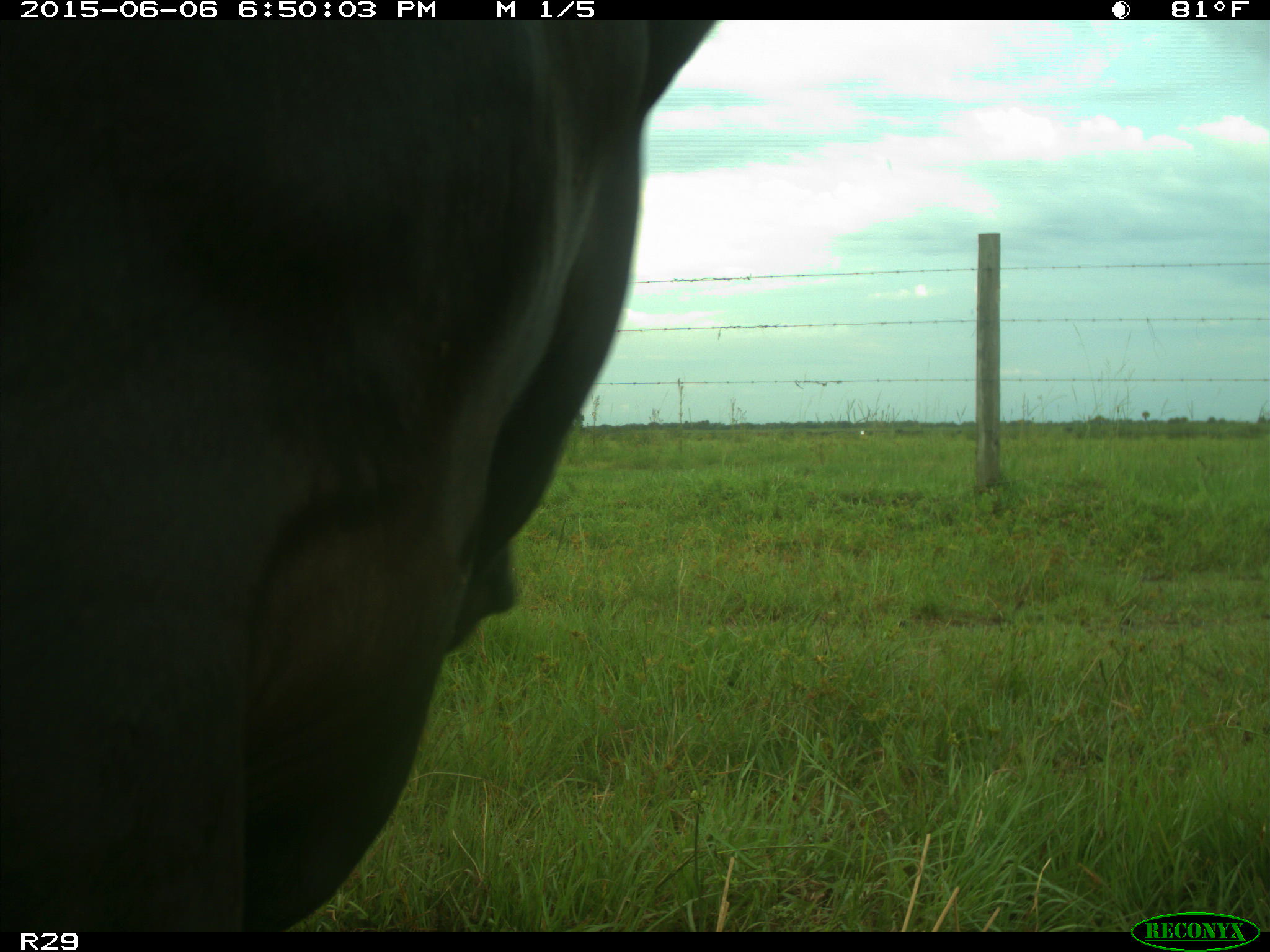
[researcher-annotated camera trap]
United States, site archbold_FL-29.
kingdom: Animalia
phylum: Chordata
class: Mammalia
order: Artiodactyla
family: Bovidae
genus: Bos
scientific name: Bos taurus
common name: domestic cow